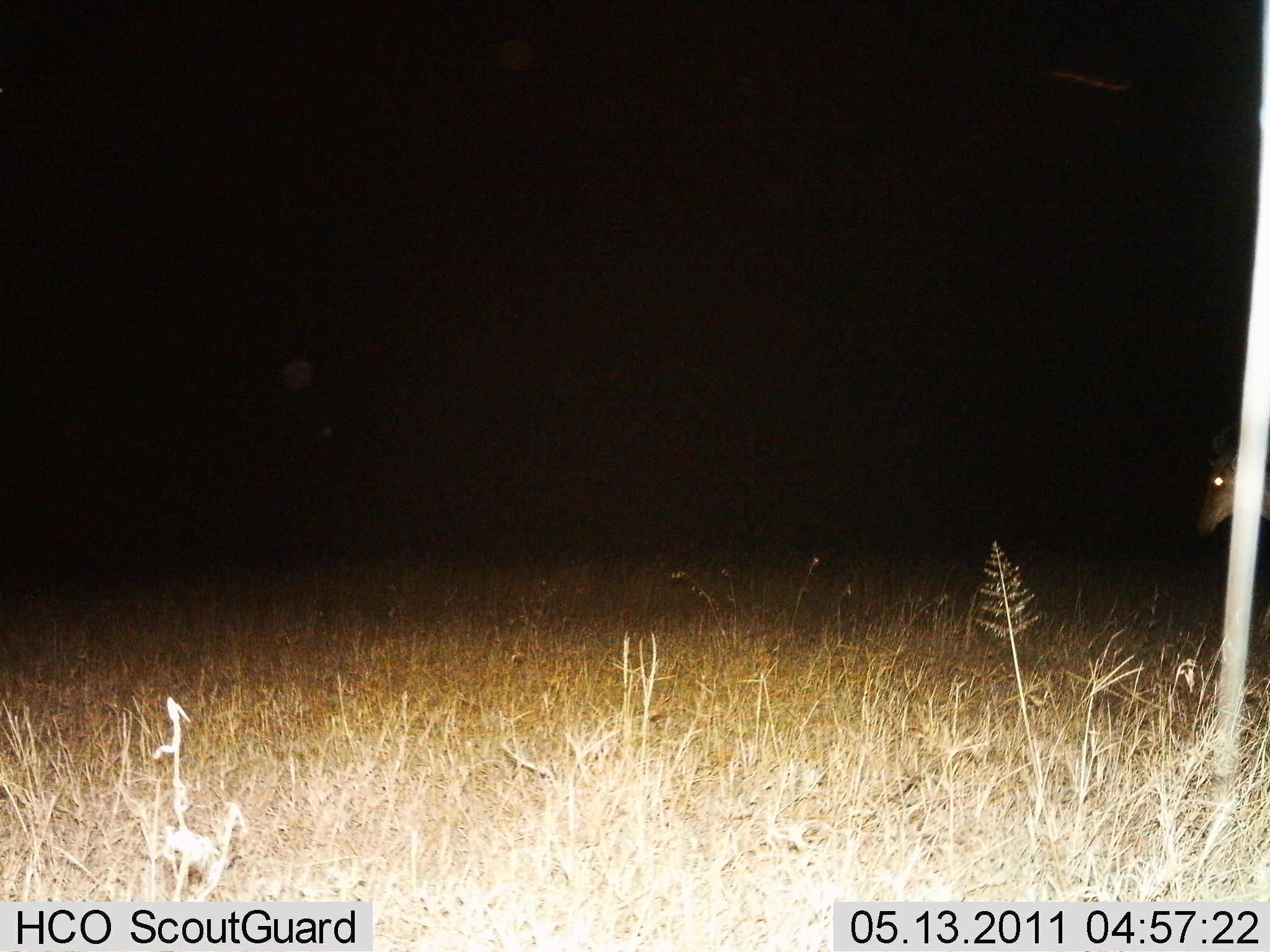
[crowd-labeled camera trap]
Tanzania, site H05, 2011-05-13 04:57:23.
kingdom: Animalia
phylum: Chordata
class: Mammalia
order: Artiodactyla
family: Bovidae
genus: Alcelaphus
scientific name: Alcelaphus buselaphus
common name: hartebeest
Hartebeest (Alcelaphus buselaphus), count 1. Behavior (volunteer vote fractions): standing 50%, resting 0%, moving 50%, interacting 0%. Young present (vote fraction): 0%. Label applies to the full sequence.